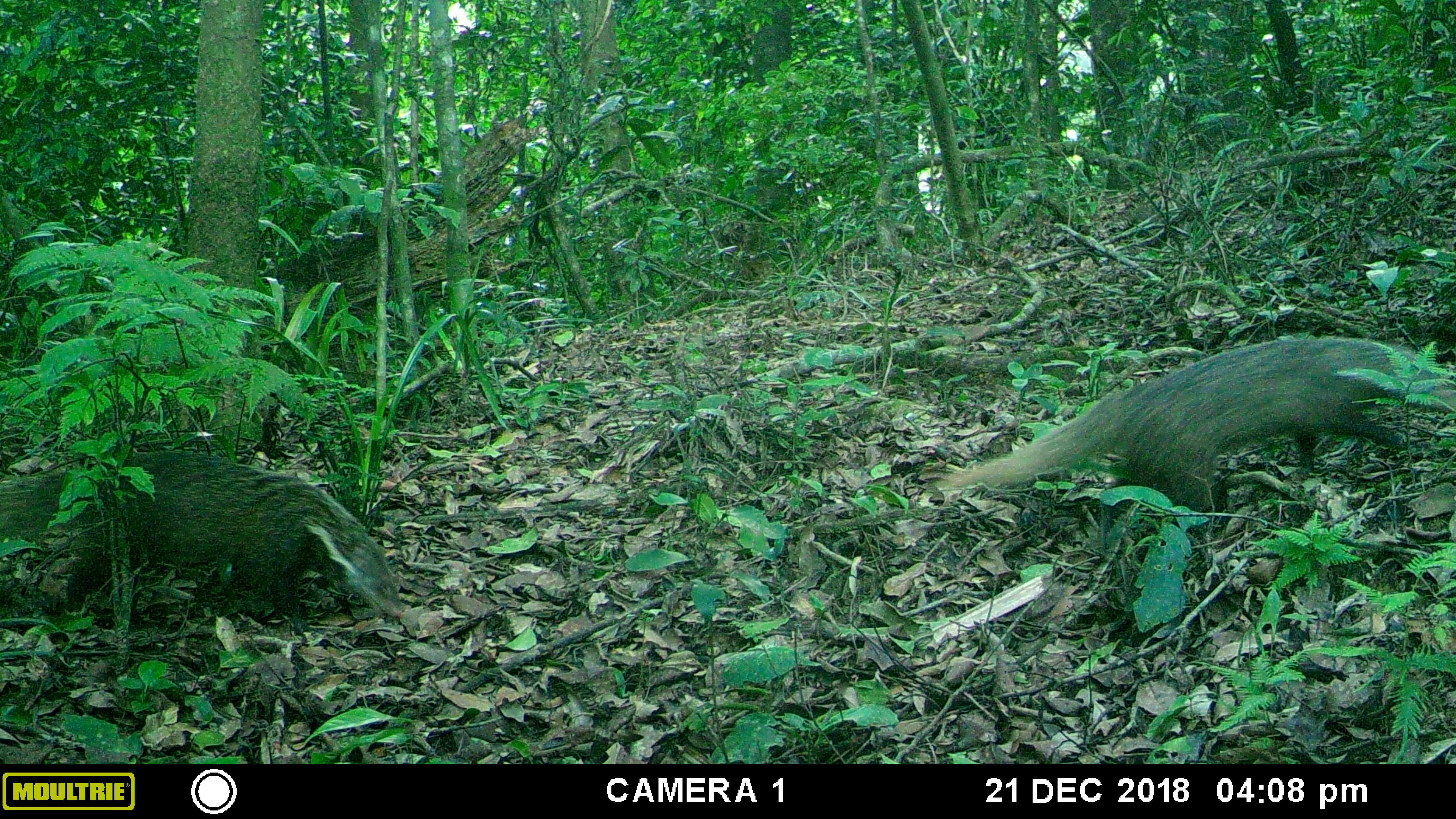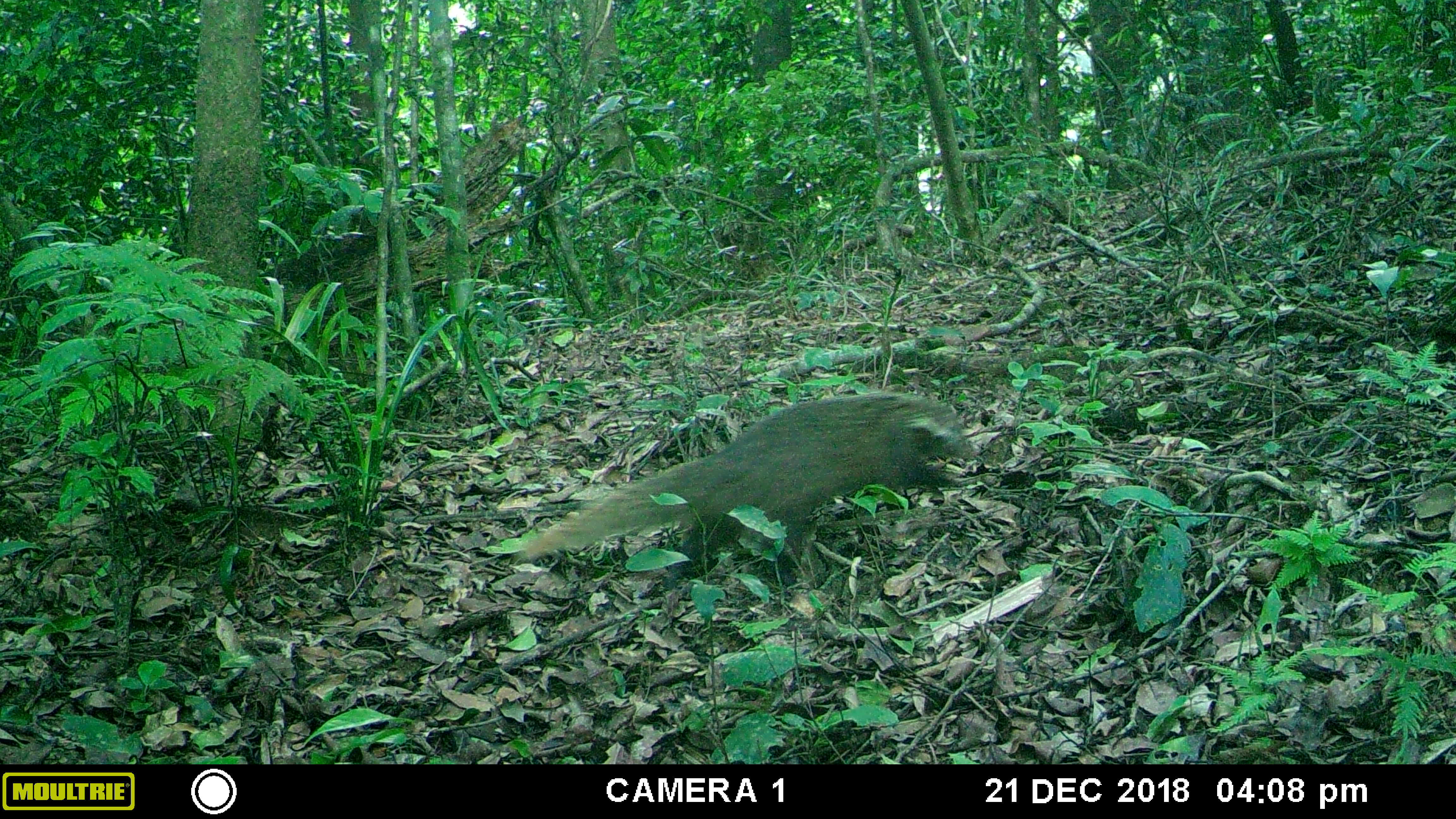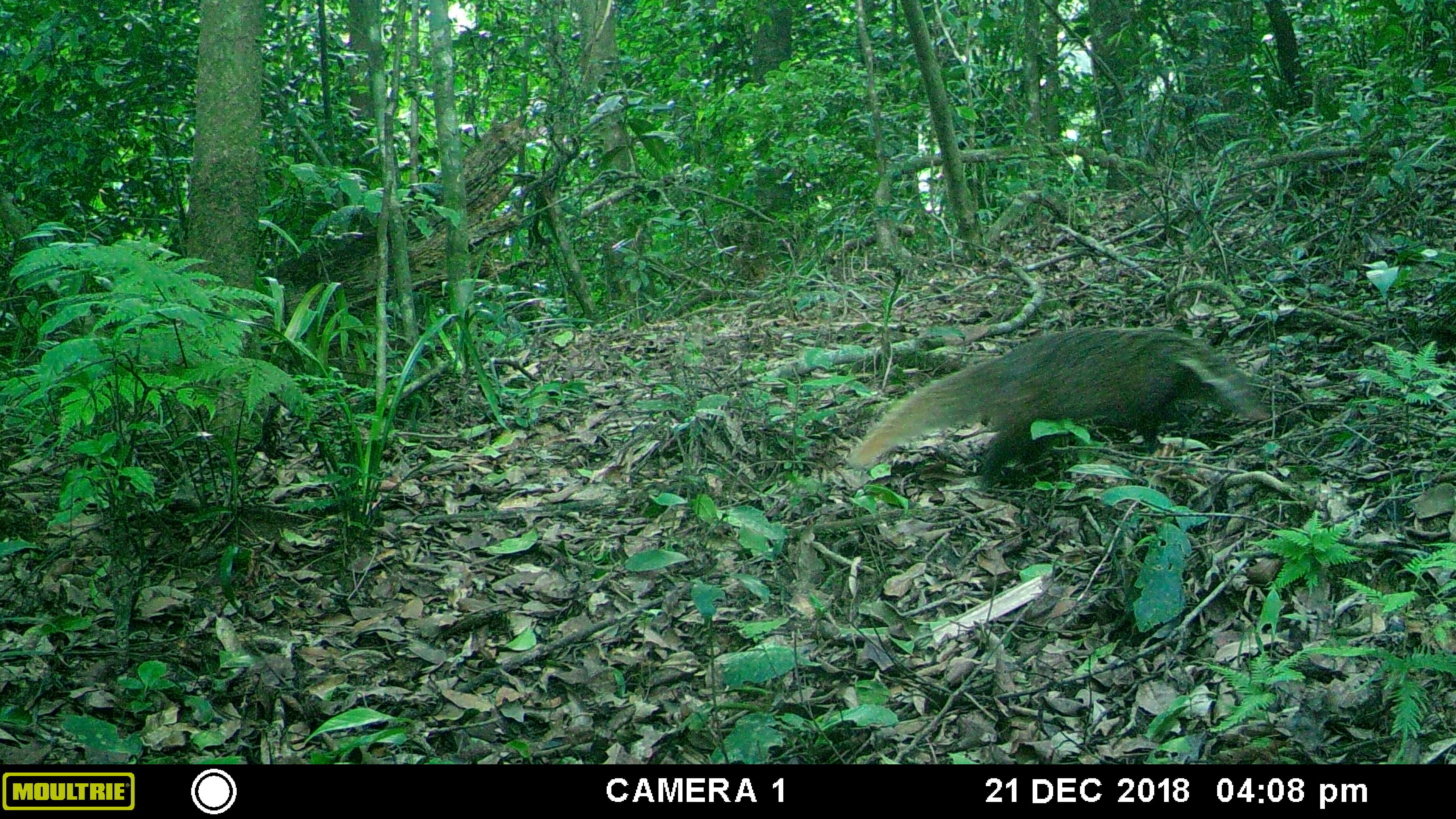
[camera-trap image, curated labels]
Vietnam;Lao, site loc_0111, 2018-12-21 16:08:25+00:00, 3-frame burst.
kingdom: Animalia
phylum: Chordata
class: Mammalia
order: Carnivora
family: Herpestidae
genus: Urva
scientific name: Urva urva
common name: crab-eating mongoose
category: crab eating mongoose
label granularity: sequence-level